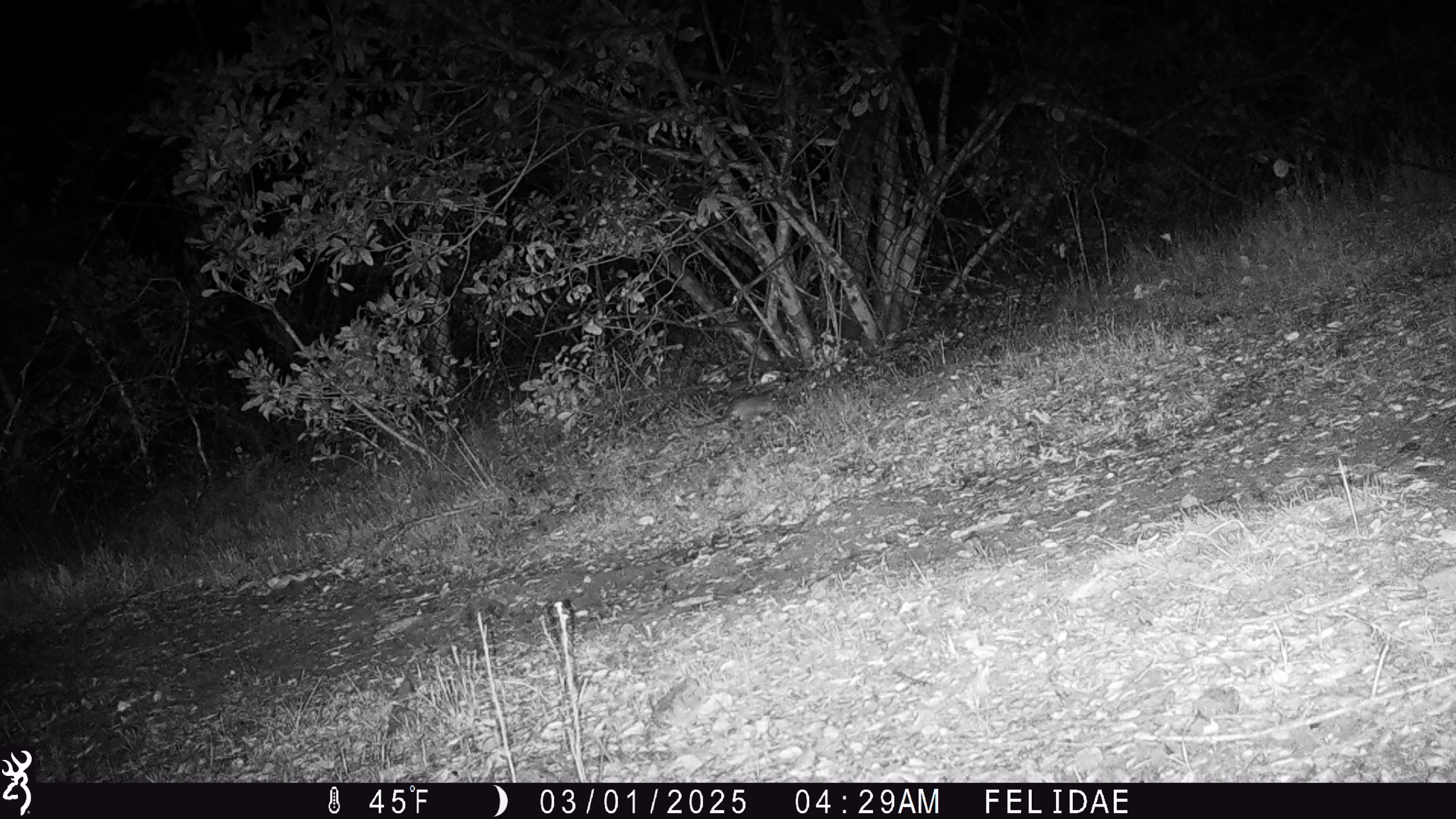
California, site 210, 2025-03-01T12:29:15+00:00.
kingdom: Animalia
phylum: Chordata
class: Mammalia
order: Rodentia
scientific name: Rodentia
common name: mouse or rat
Mouse or rat (Rodentia).